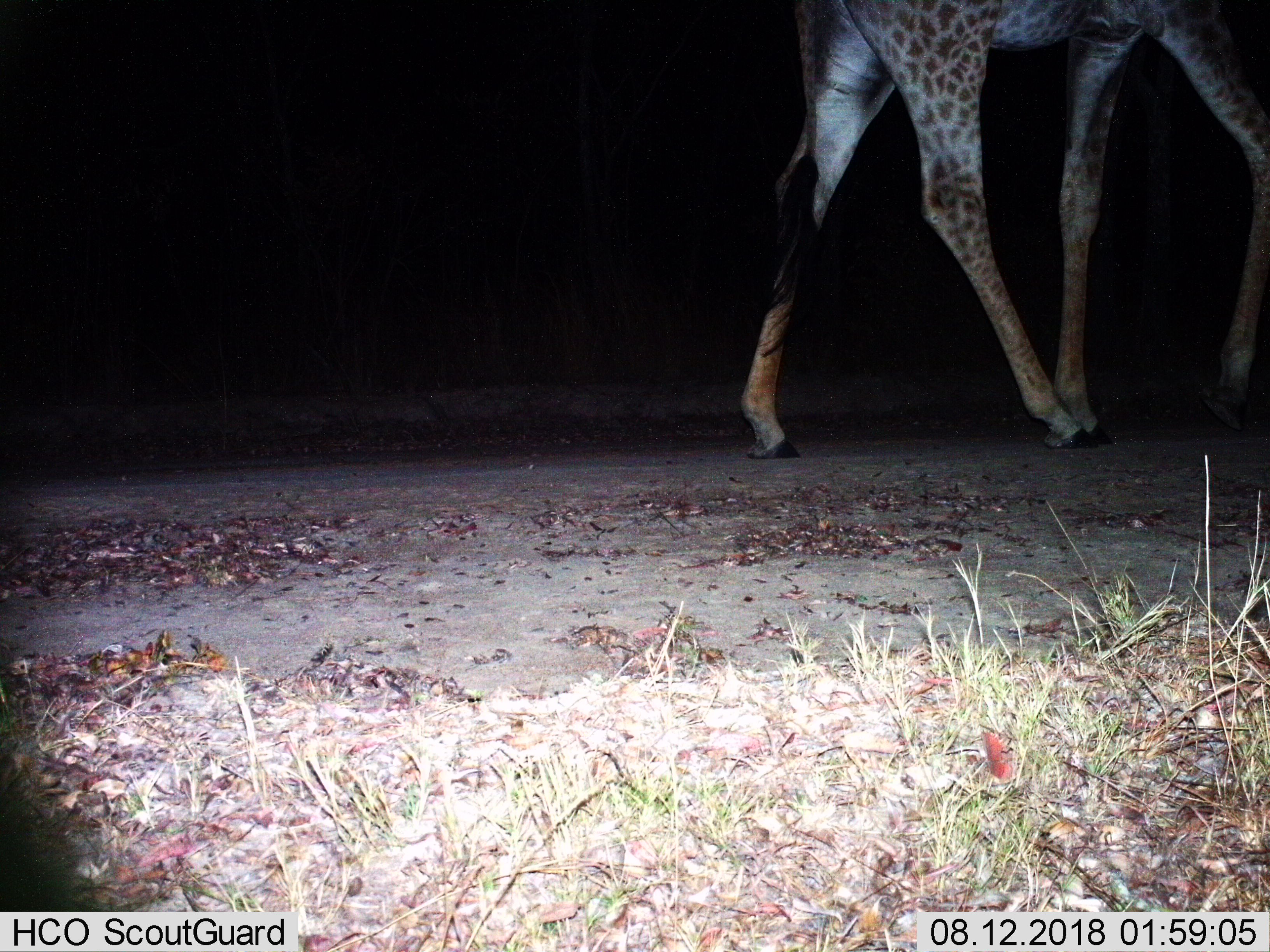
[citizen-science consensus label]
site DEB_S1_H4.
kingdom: Animalia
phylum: Chordata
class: Mammalia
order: Artiodactyla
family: Giraffidae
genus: Giraffa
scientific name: Giraffa camelopardalis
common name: giraffe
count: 1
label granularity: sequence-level